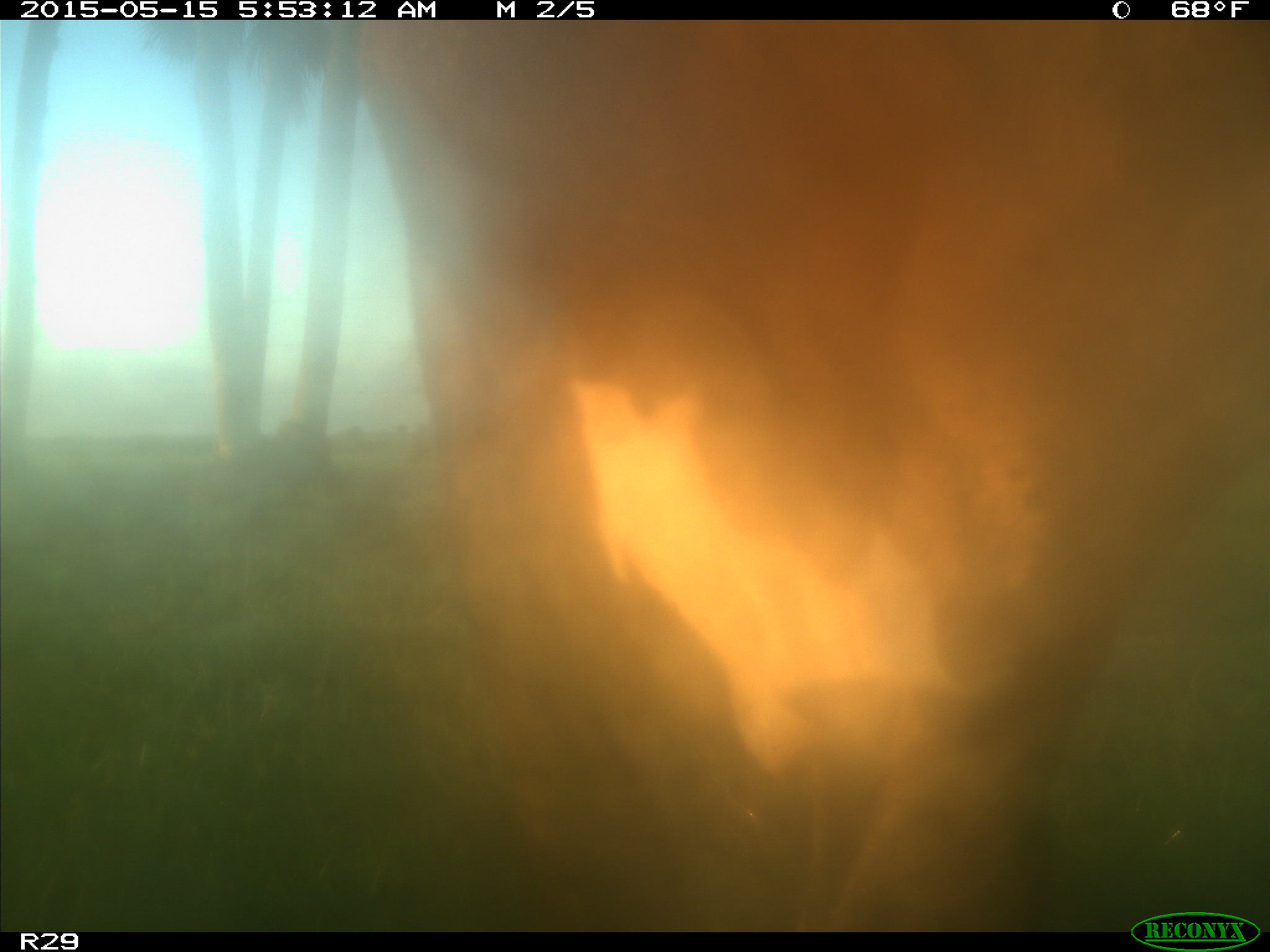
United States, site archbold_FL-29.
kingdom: Animalia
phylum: Chordata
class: Mammalia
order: Artiodactyla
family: Bovidae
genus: Bos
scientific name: Bos taurus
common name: domestic cow